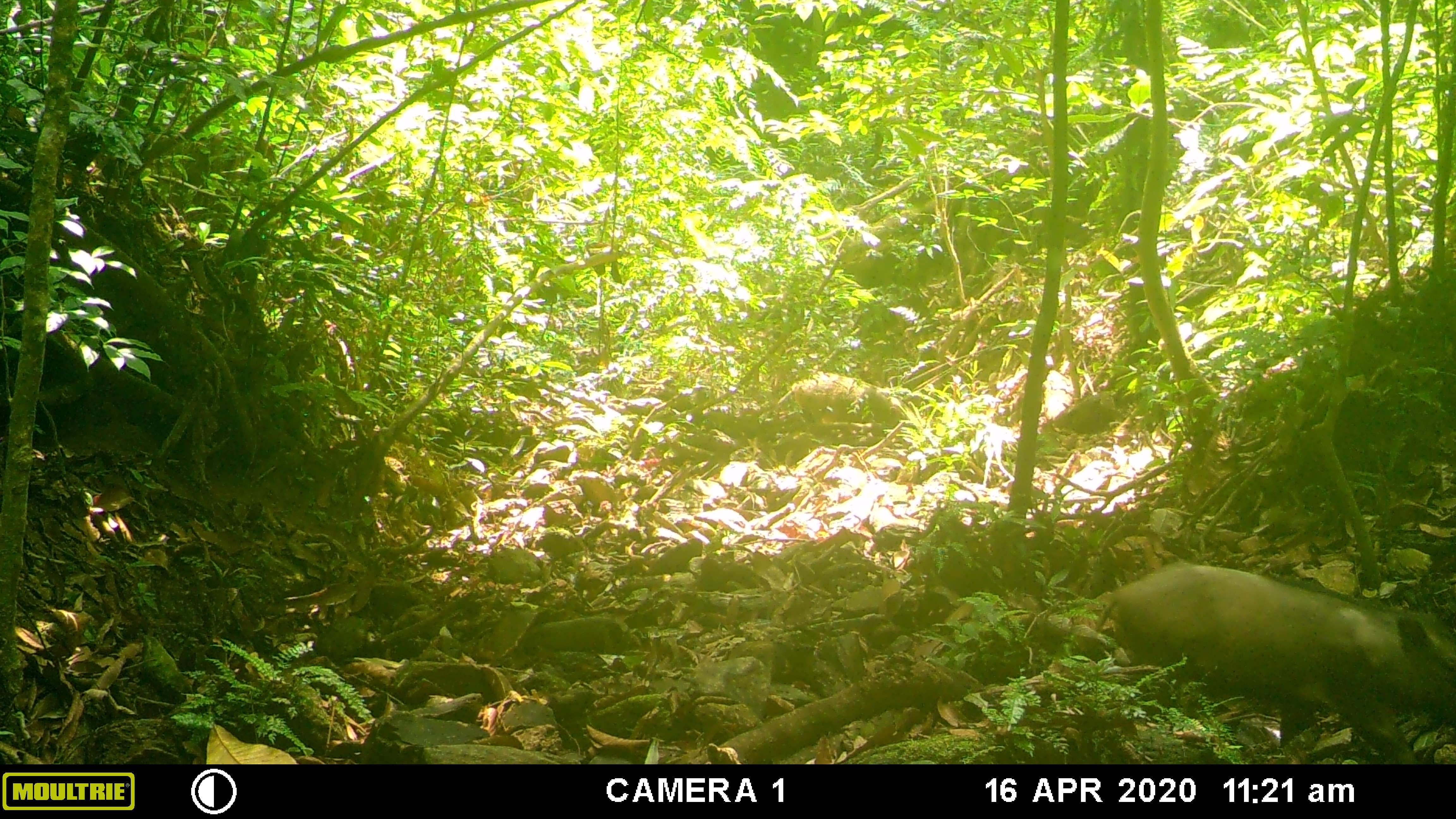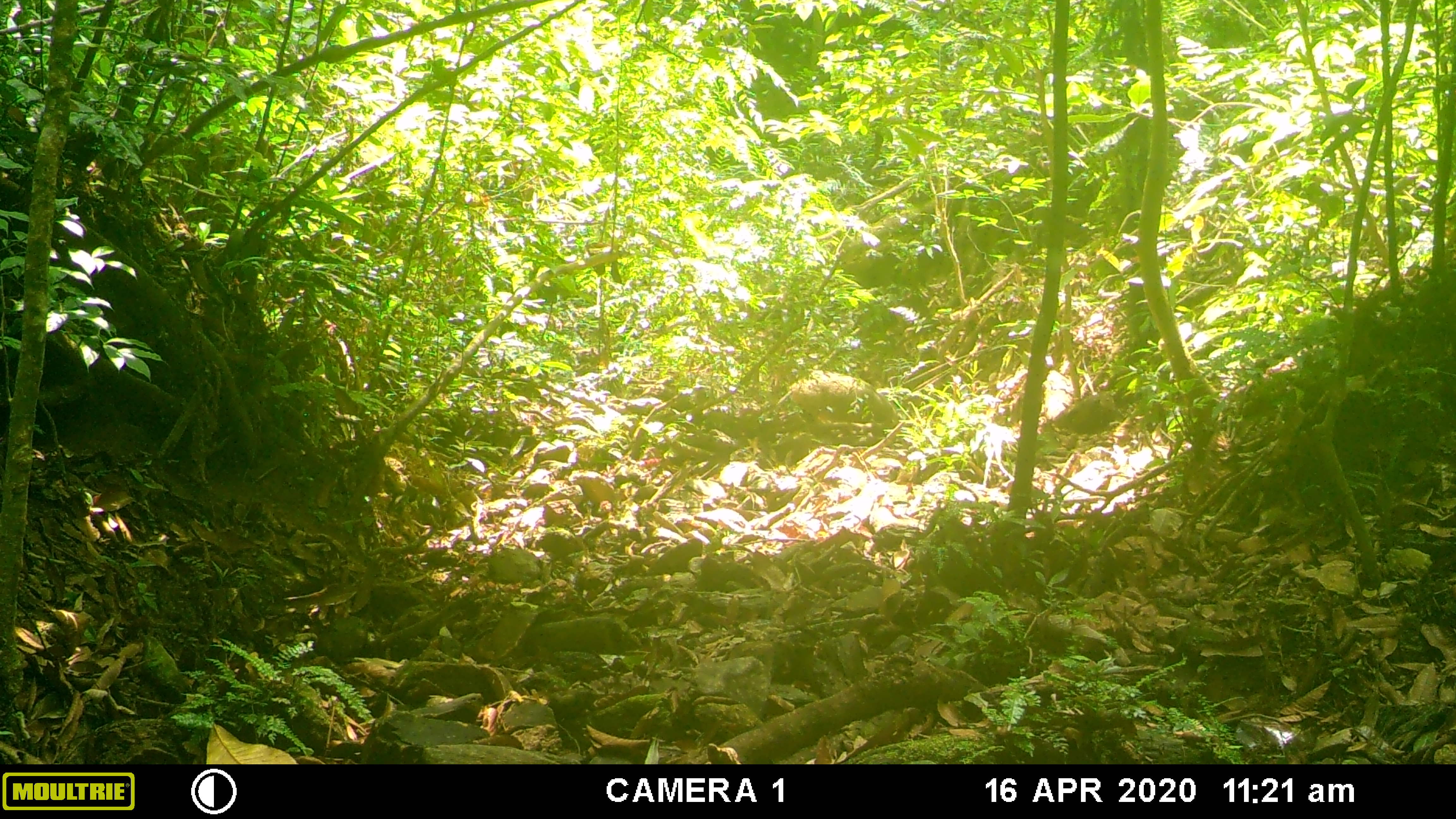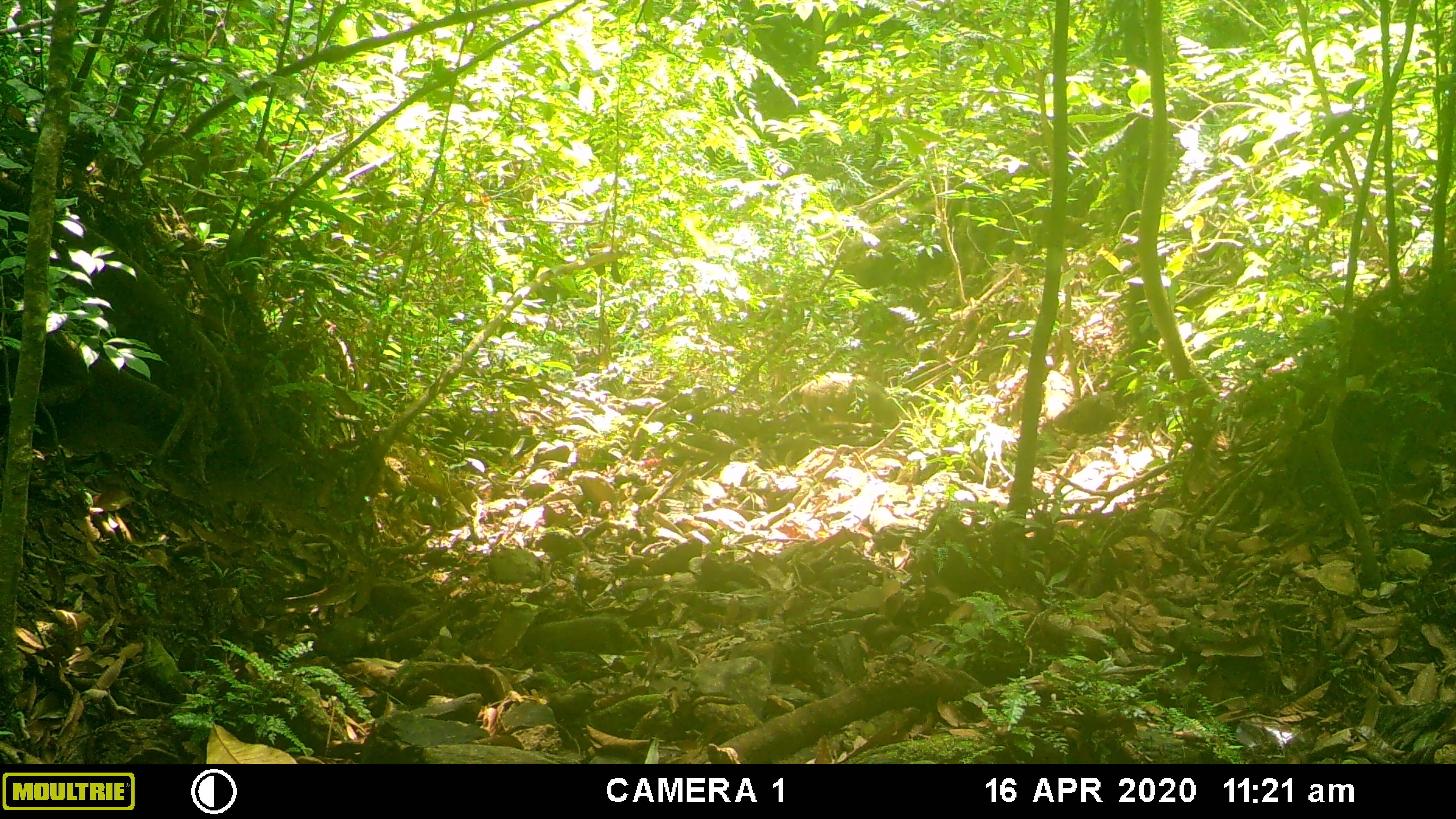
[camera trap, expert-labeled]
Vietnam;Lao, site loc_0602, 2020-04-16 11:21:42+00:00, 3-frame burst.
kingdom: Animalia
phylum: Chordata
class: Mammalia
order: Artiodactyla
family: Suidae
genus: Sus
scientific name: Sus scrofa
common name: eurasian wild pig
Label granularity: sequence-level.